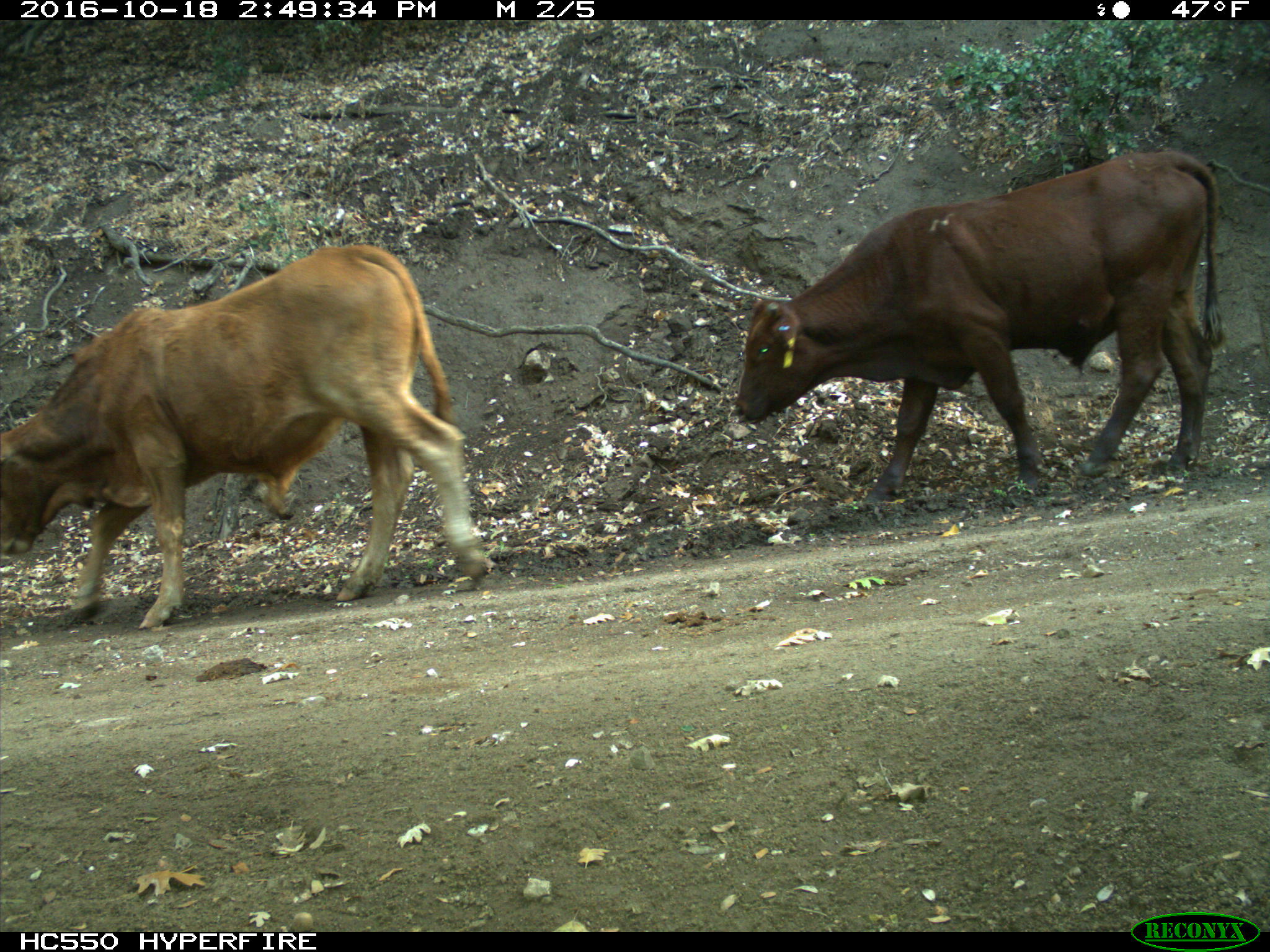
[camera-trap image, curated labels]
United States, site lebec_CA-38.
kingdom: Animalia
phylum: Chordata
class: Mammalia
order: Artiodactyla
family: Bovidae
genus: Bos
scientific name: Bos taurus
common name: domestic cow